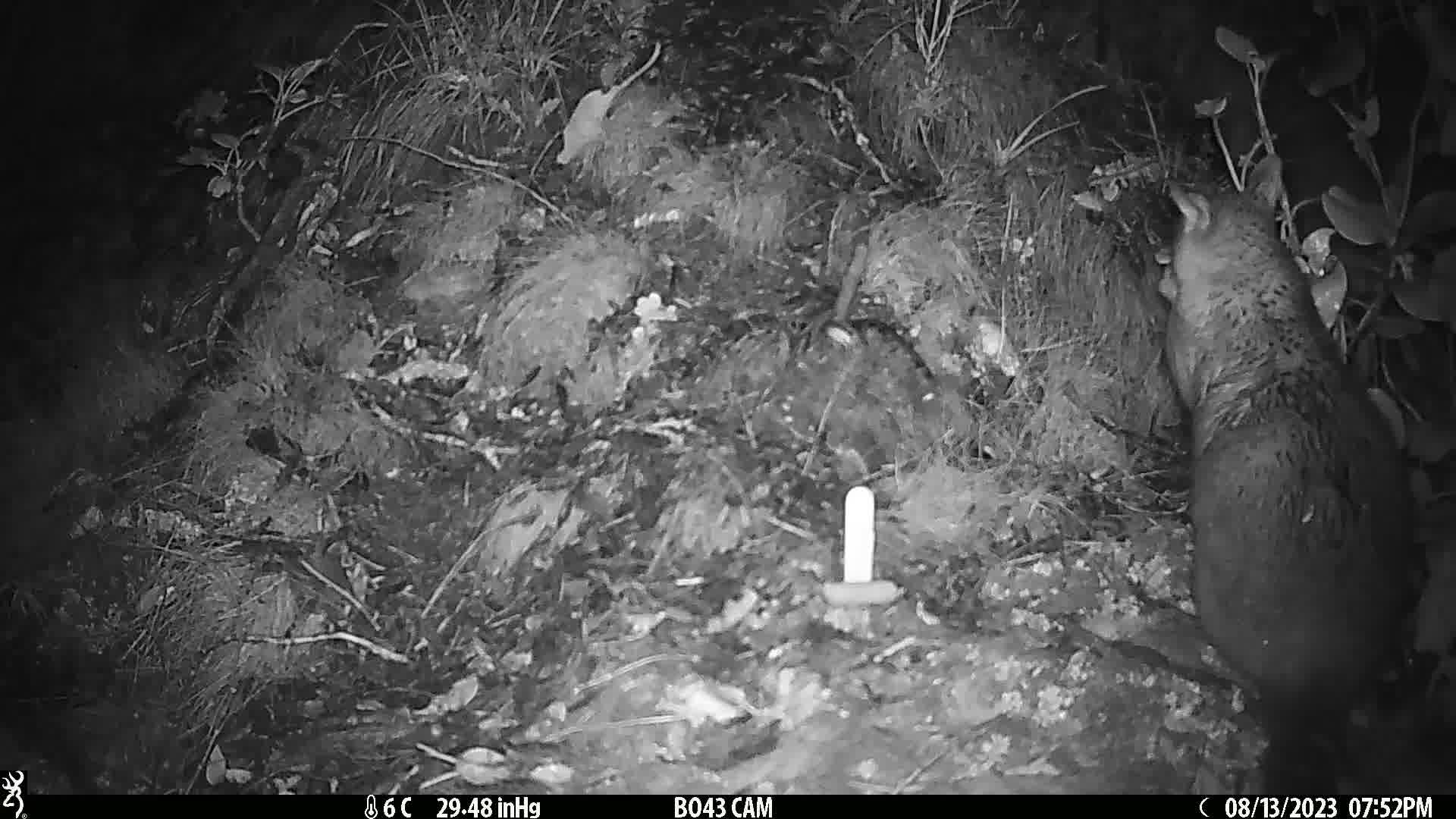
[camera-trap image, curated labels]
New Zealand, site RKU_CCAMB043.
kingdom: Animalia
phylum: Chordata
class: Mammalia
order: Diprotodontia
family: Phalangeridae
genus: Trichosurus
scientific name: Trichosurus vulpecula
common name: common brushtail possum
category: possum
Possum (common brushtail possum) (Trichosurus vulpecula).